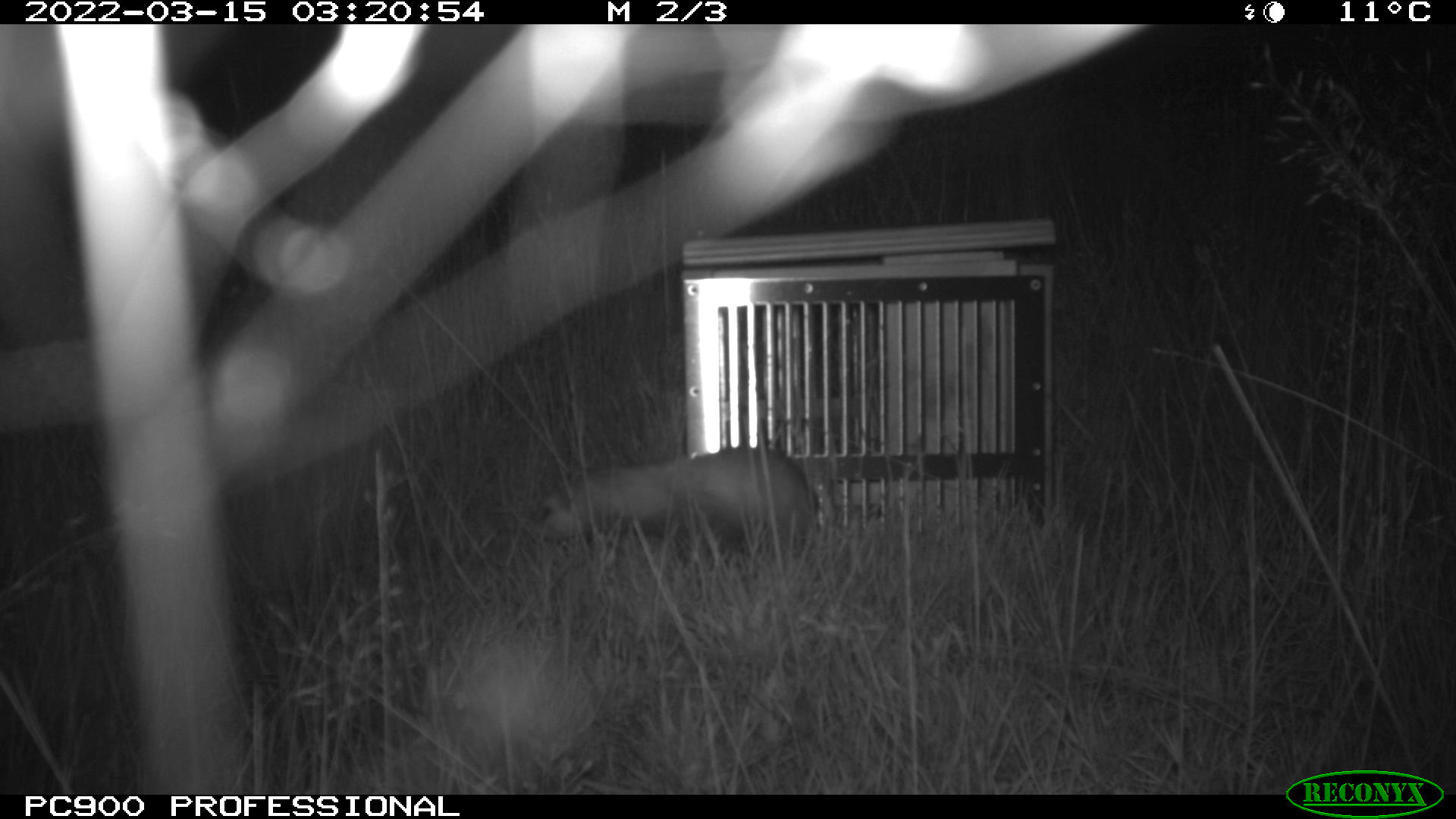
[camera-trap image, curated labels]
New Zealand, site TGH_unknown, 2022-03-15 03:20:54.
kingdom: Animalia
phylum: Chordata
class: Mammalia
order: Carnivora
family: Mustelidae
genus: Mustela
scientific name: Mustela furo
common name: ferret